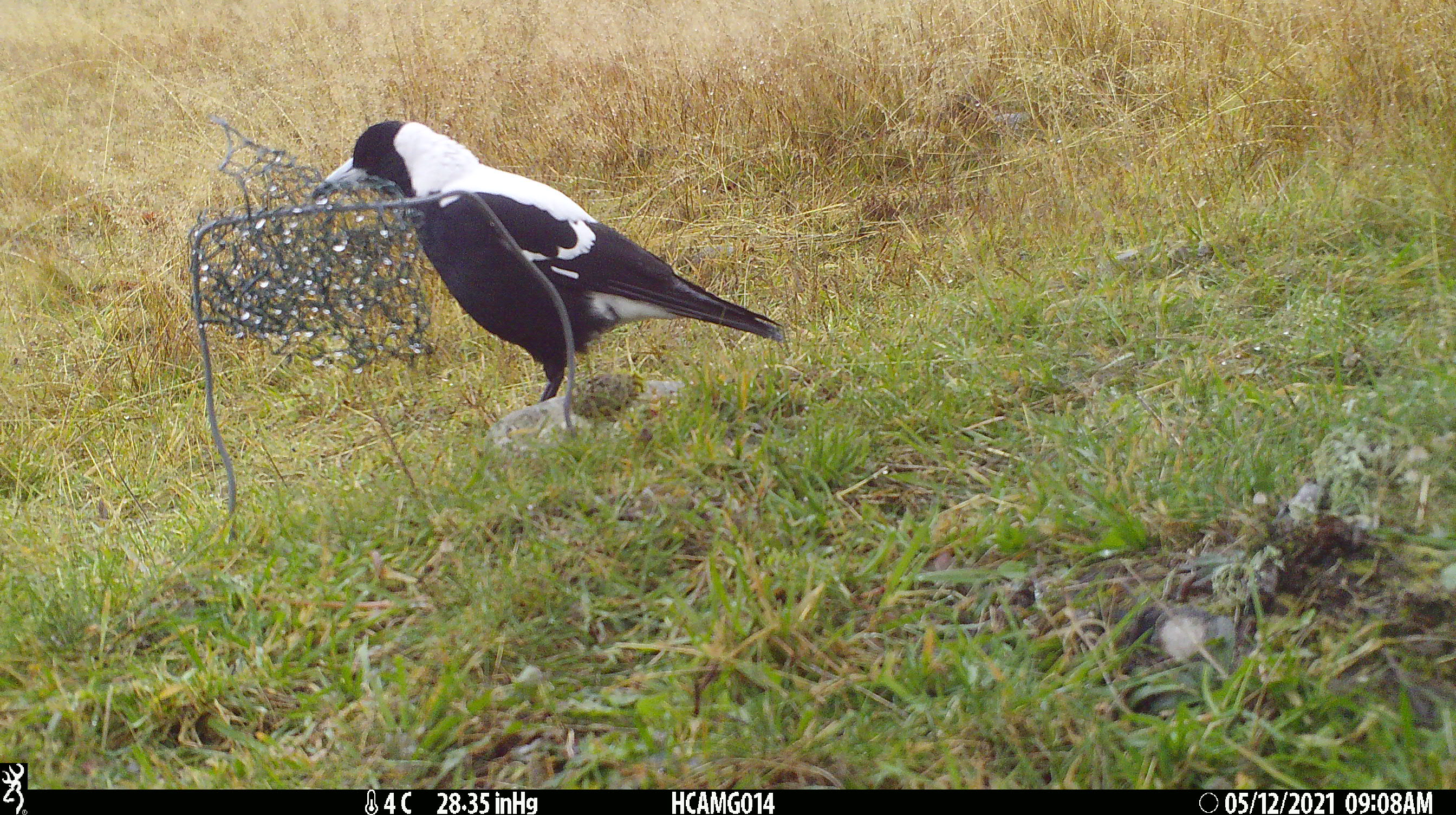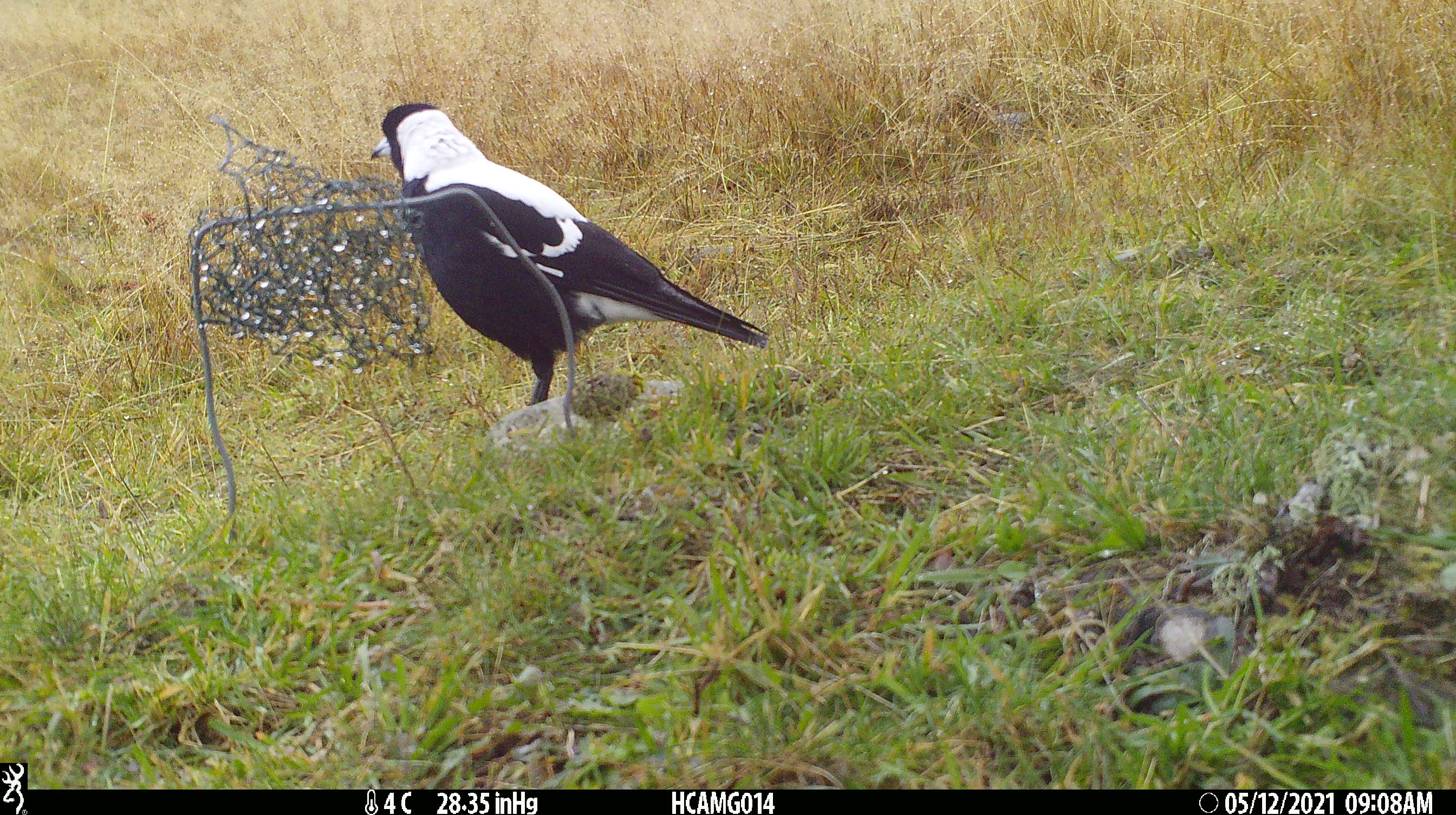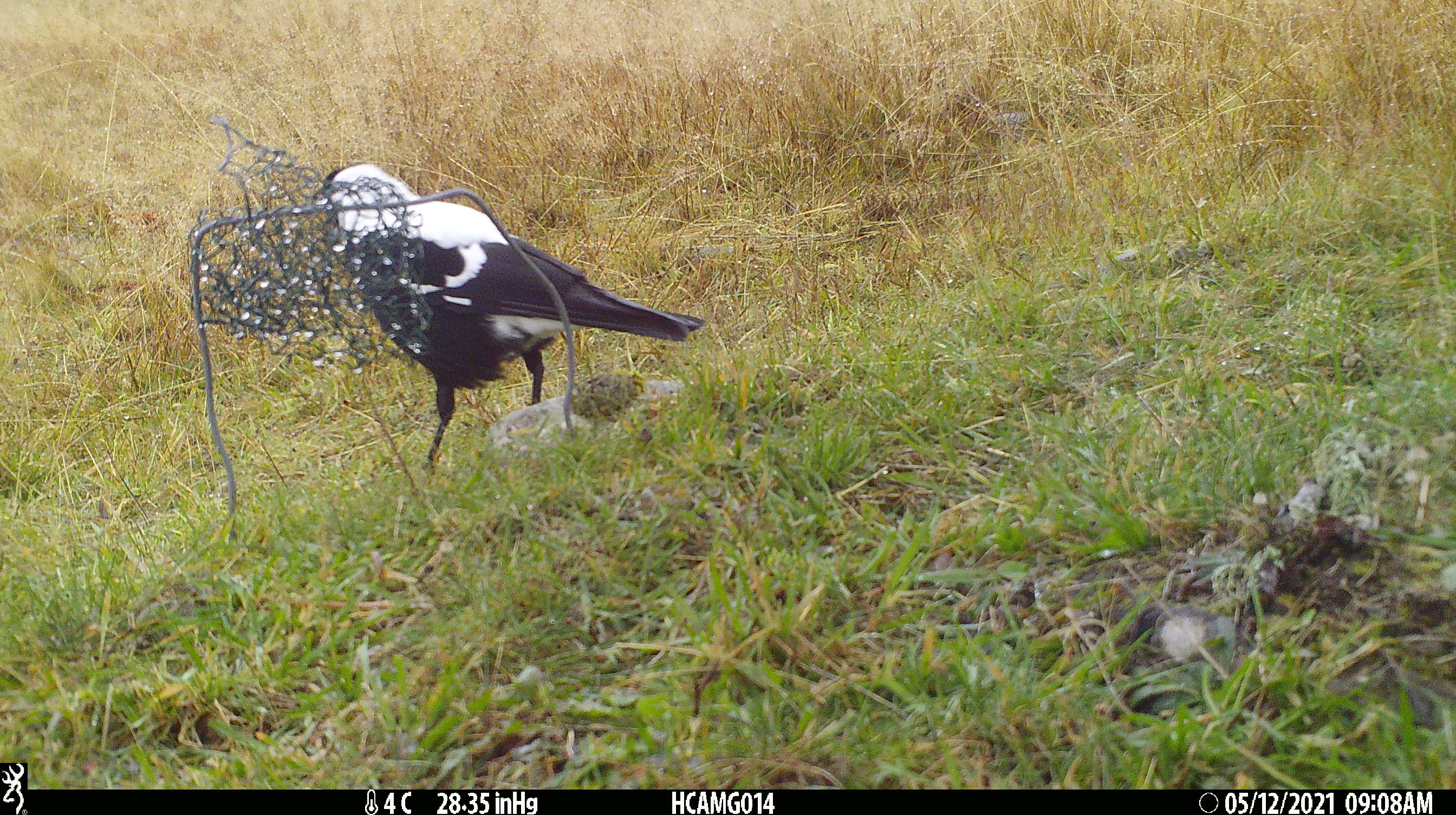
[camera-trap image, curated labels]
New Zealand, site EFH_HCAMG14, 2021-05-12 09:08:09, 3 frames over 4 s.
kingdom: Animalia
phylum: Chordata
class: Aves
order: Passeriformes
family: Artamidae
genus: Gymnorhina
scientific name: Gymnorhina tibicen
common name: australian magpie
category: magpie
Magpie (australian magpie) (Gymnorhina tibicen).